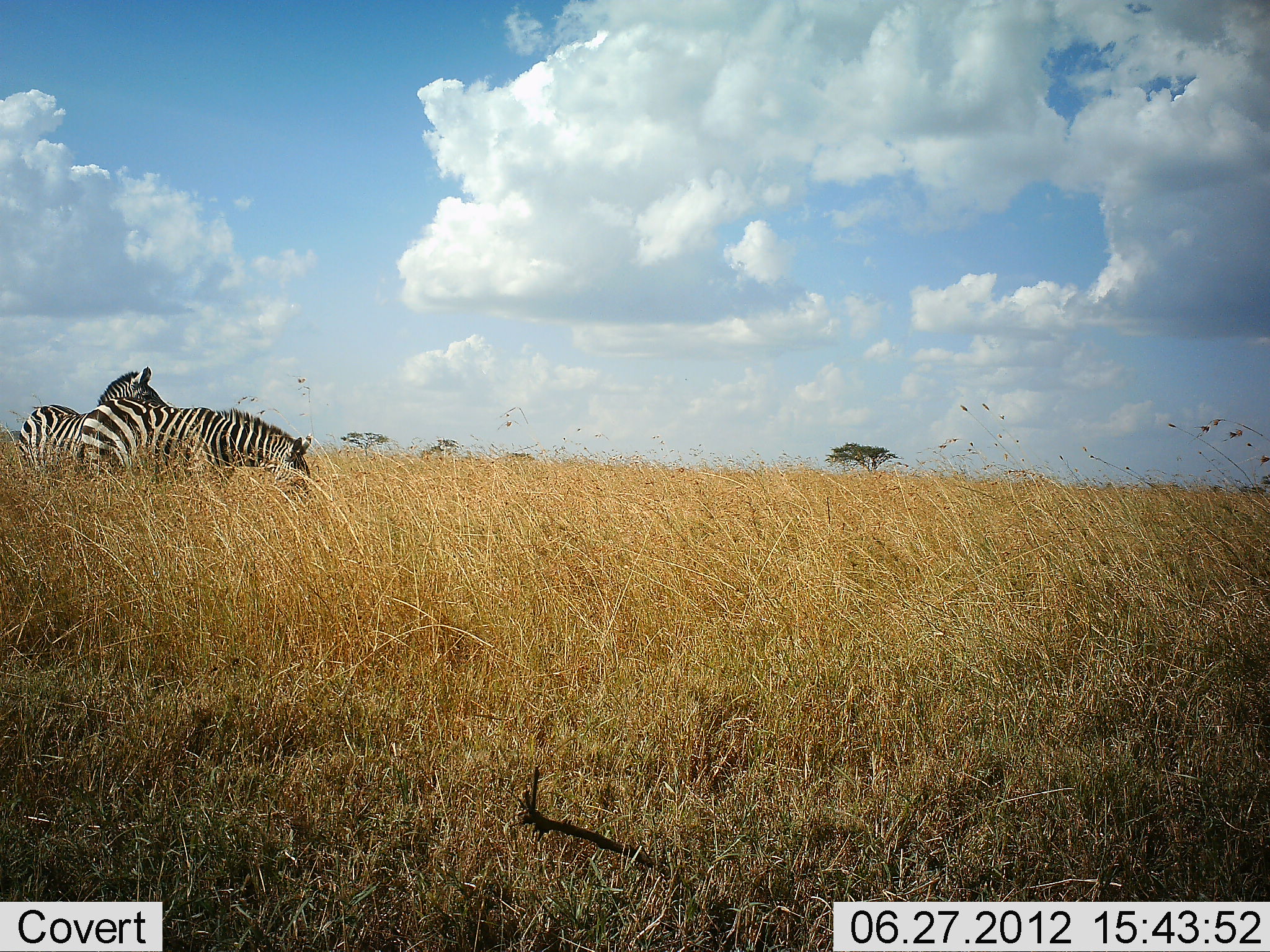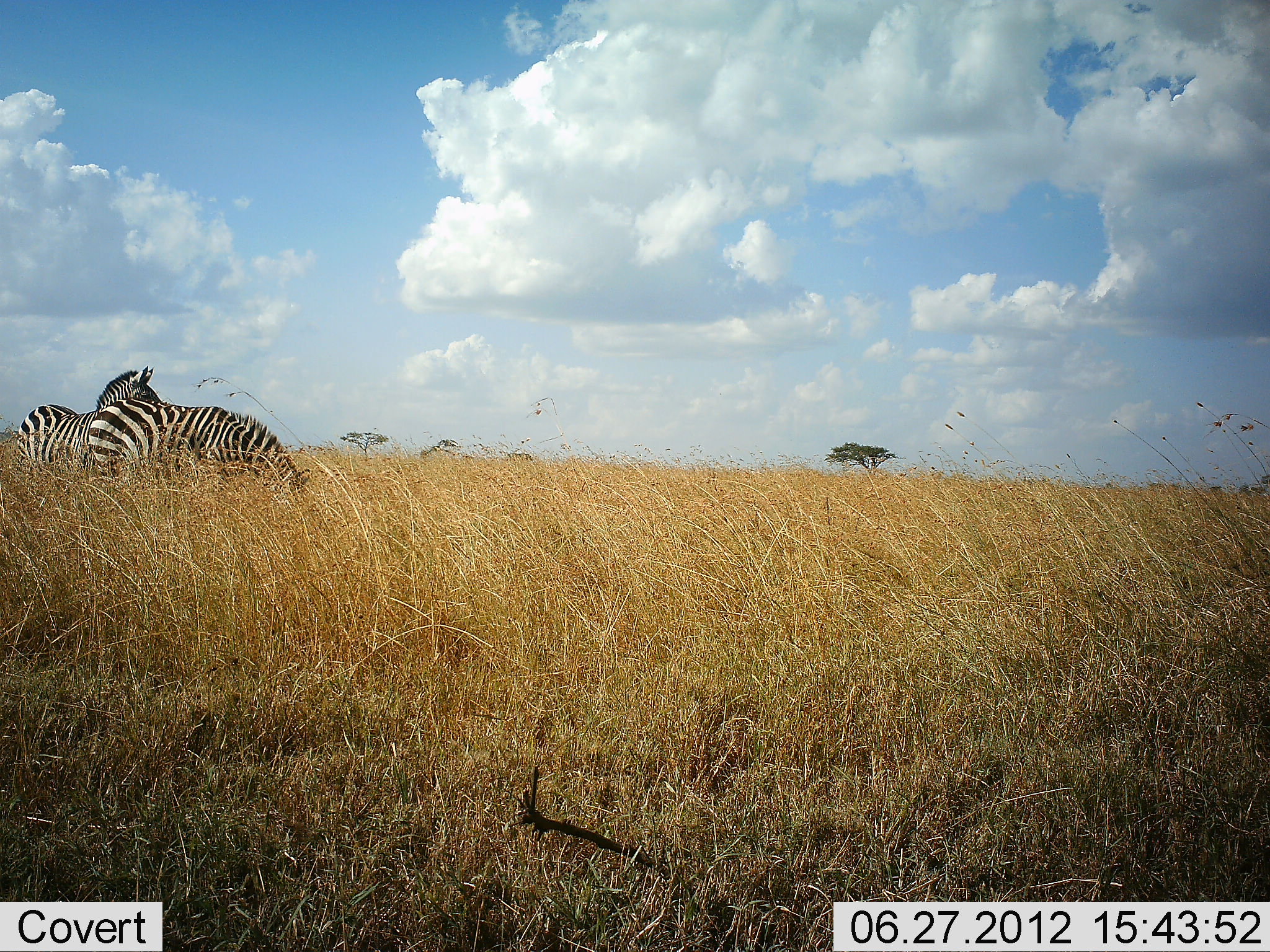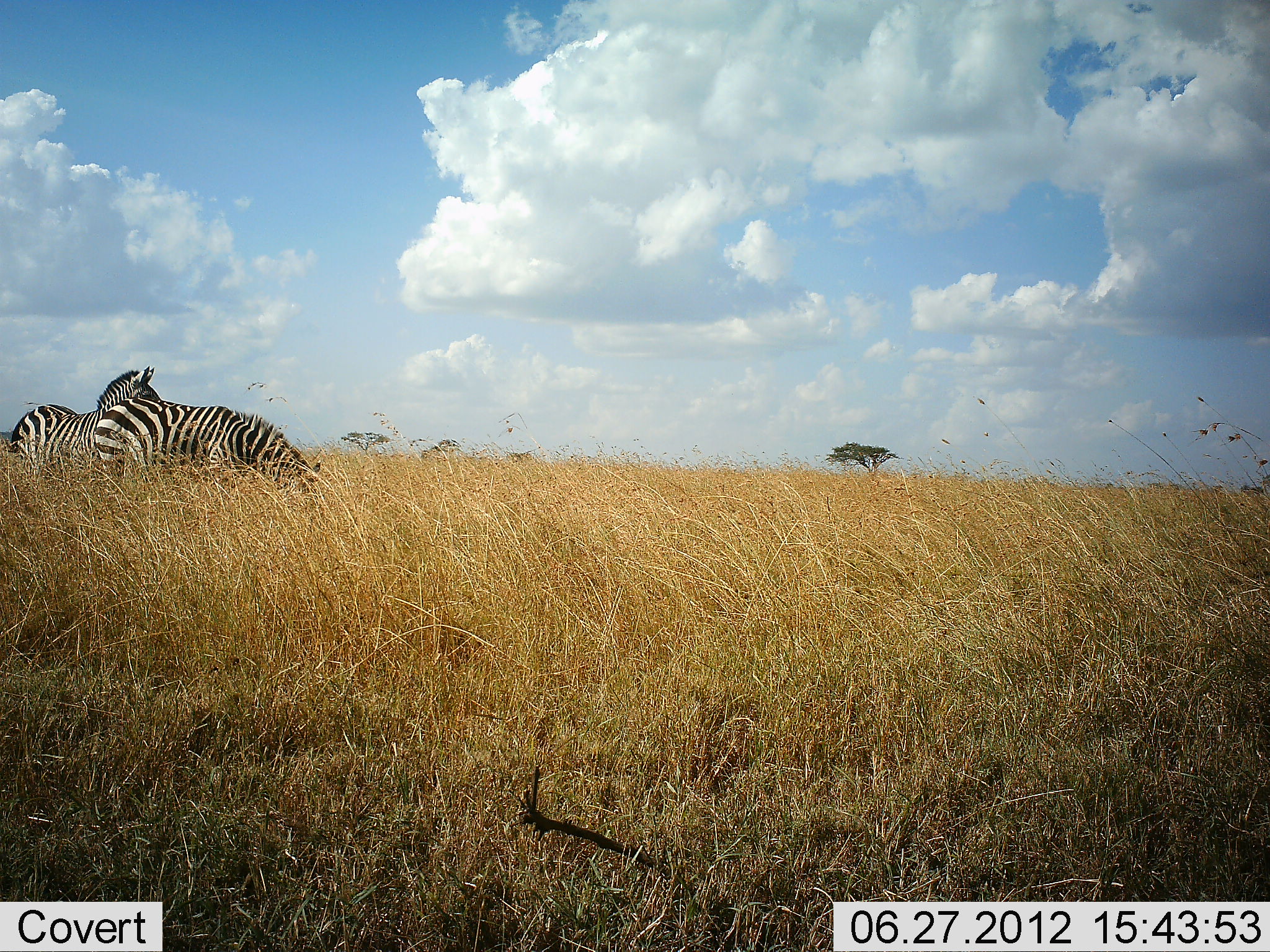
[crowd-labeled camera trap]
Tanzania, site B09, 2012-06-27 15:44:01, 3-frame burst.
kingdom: Animalia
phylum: Chordata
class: Mammalia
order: Perissodactyla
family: Equidae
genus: Equus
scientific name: Equus quagga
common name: plains zebra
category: zebra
Zebra (plains zebra) (Equus quagga), count 2. Behavior (volunteer vote fractions): standing 90%, resting 0%, moving 0%, interacting 10%. Young present (vote fraction): 0%. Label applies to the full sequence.